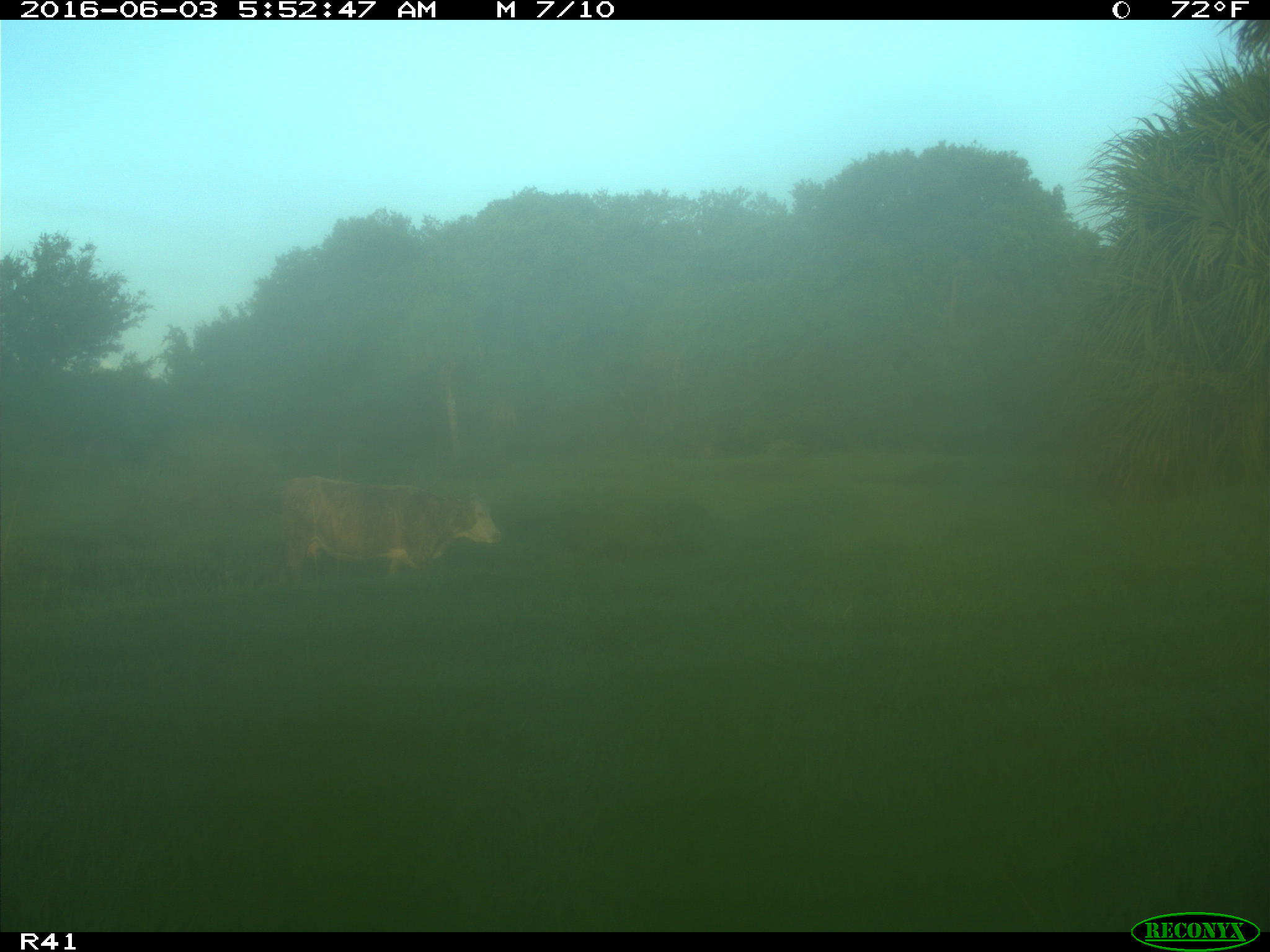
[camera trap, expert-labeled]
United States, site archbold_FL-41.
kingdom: Animalia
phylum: Chordata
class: Mammalia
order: Artiodactyla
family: Bovidae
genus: Bos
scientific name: Bos taurus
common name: domestic cow